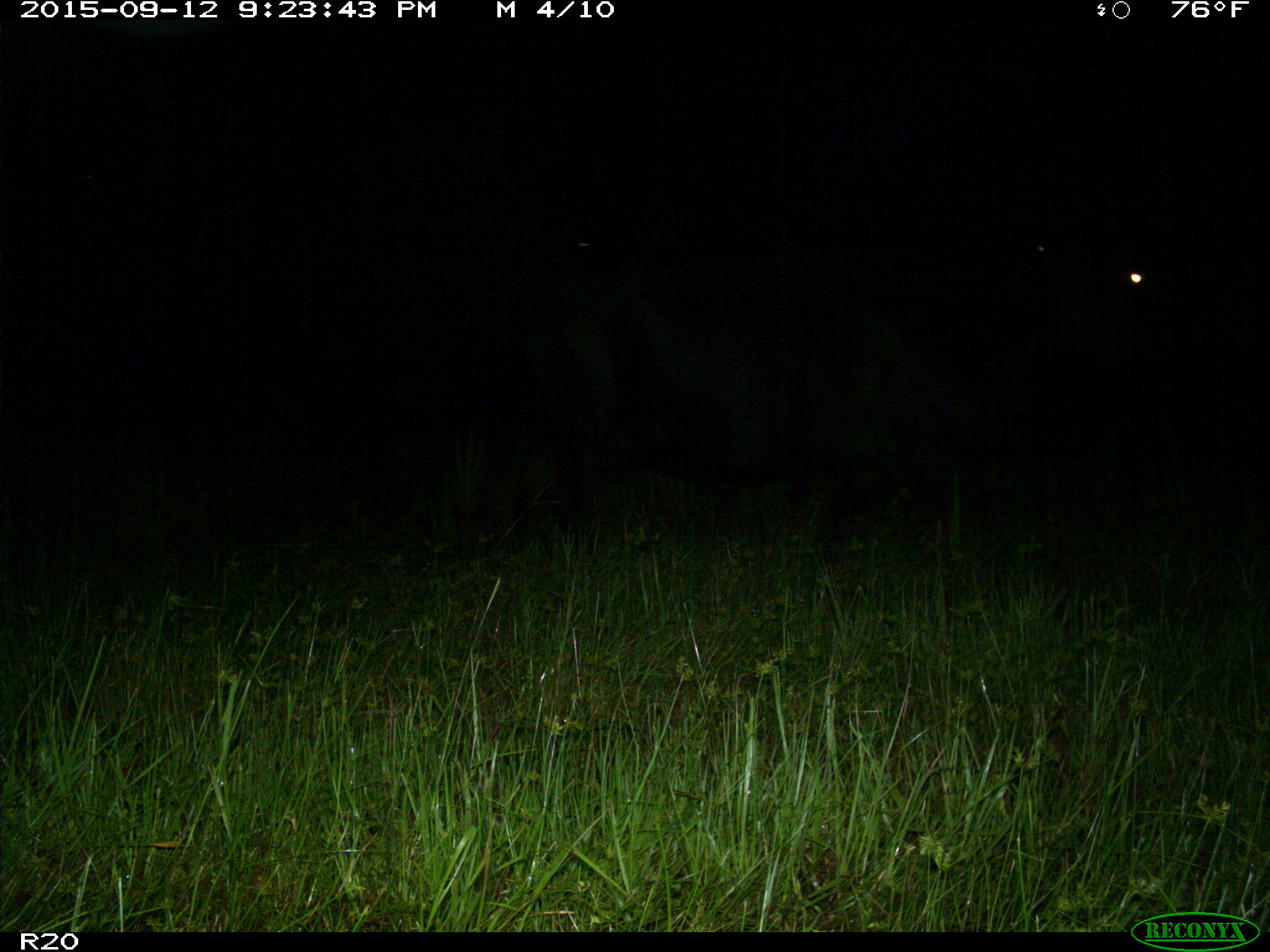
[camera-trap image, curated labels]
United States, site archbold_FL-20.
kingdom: Animalia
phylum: Chordata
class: Mammalia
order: Artiodactyla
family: Bovidae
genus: Bos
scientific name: Bos taurus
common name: domestic cow